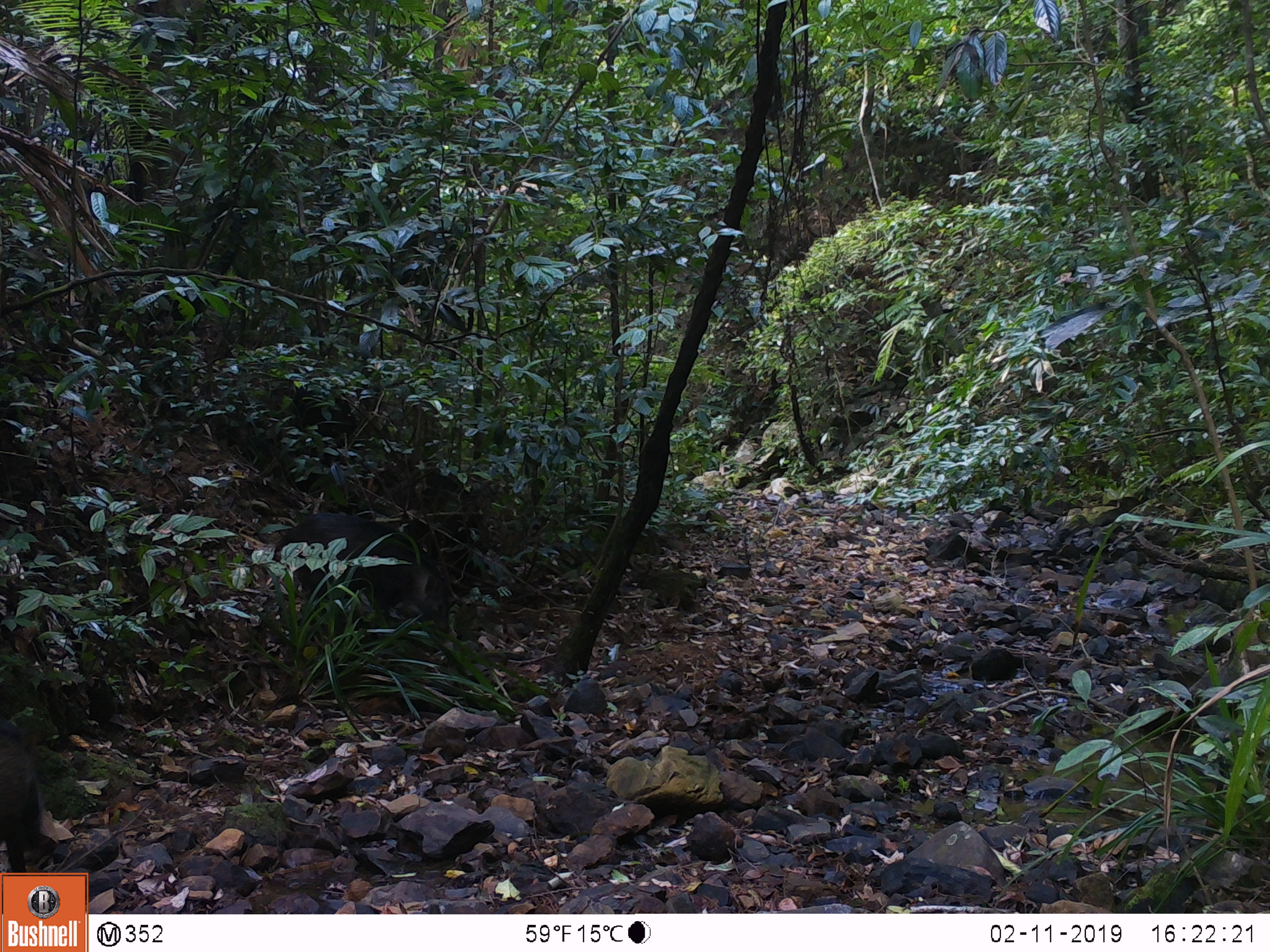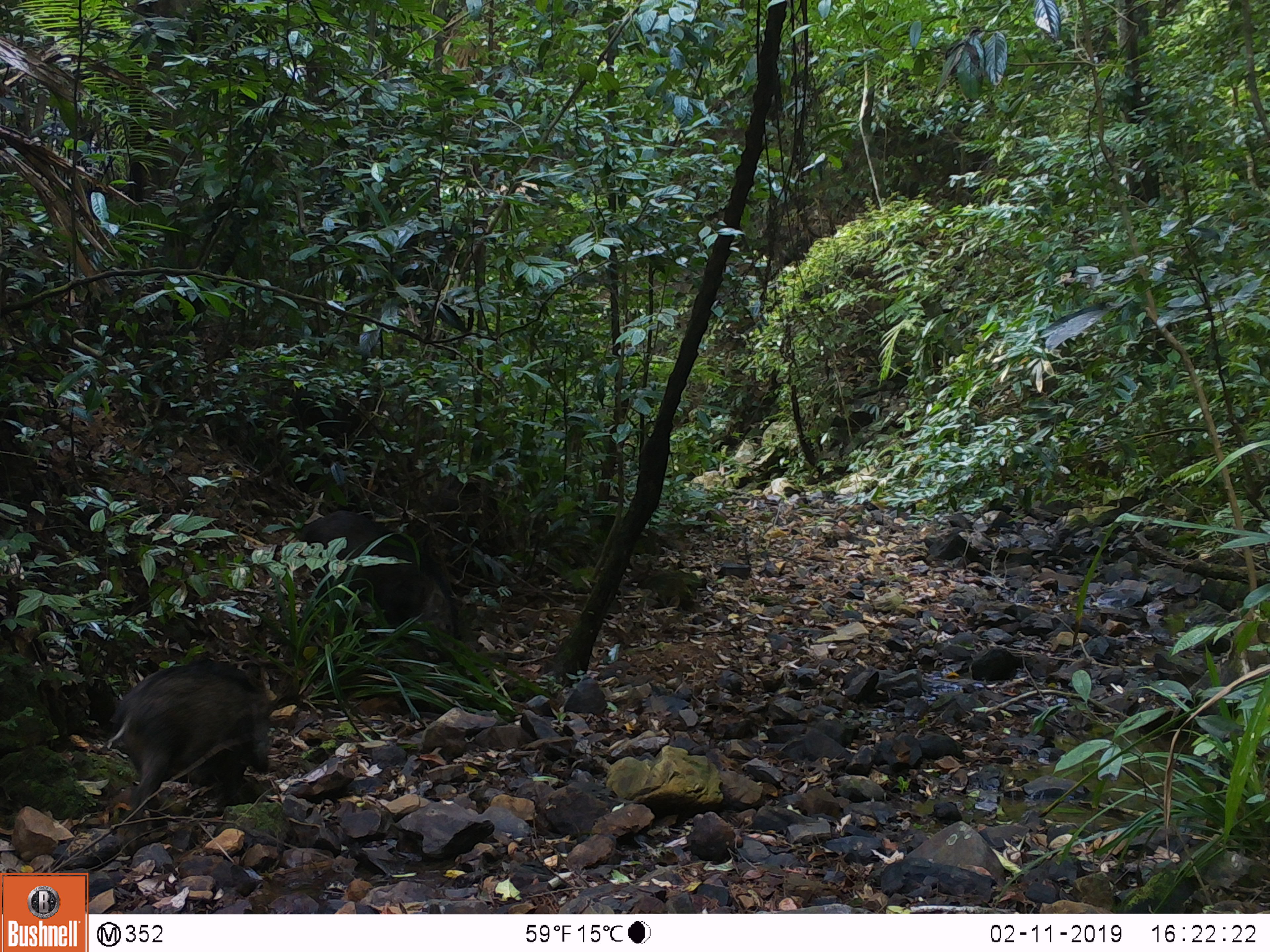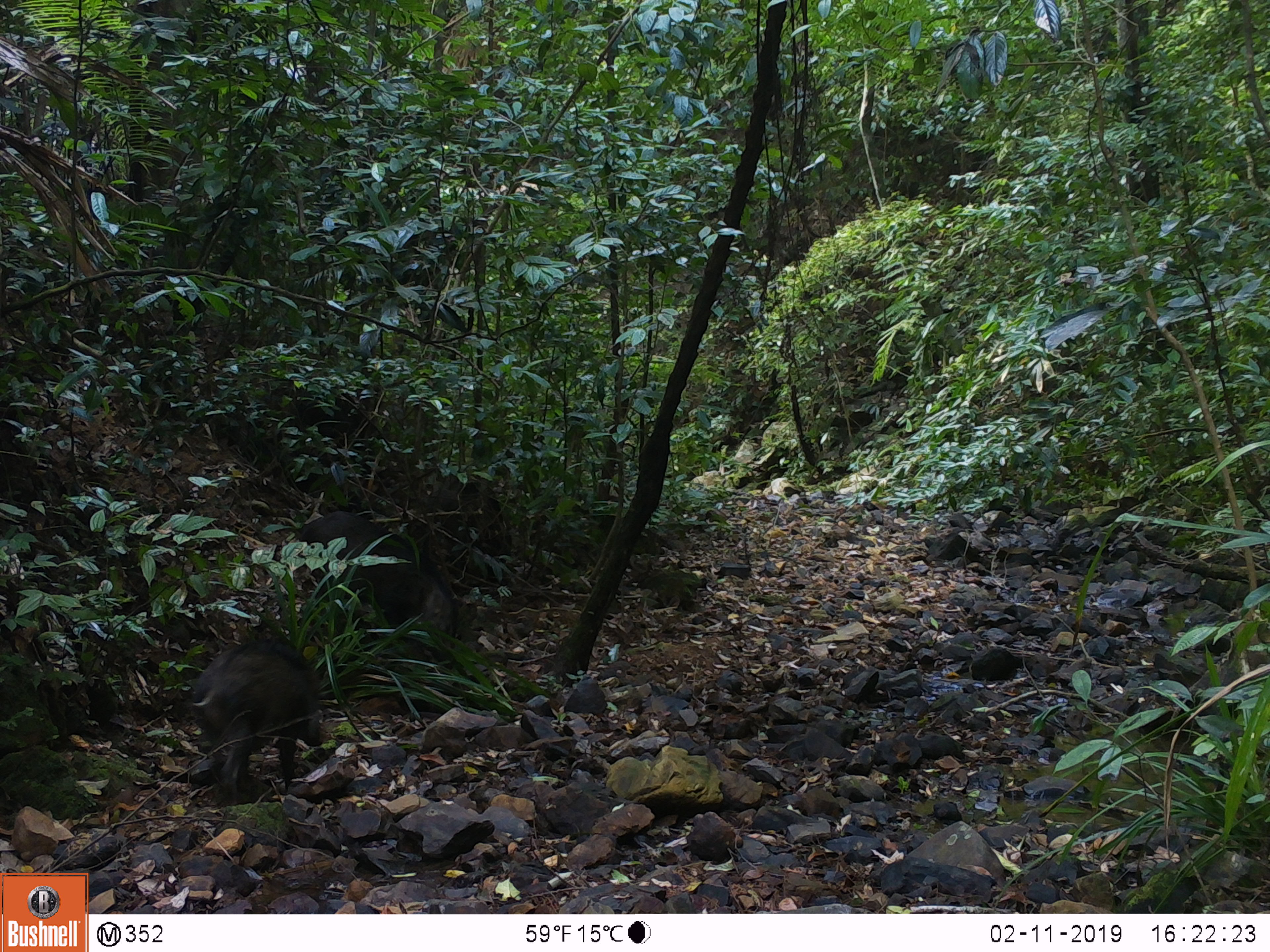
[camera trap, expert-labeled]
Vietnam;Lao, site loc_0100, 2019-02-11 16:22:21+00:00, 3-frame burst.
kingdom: Animalia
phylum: Chordata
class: Mammalia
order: Artiodactyla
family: Suidae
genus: Sus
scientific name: Sus scrofa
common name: eurasian wild pig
Eurasian wild pig (Sus scrofa). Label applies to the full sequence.